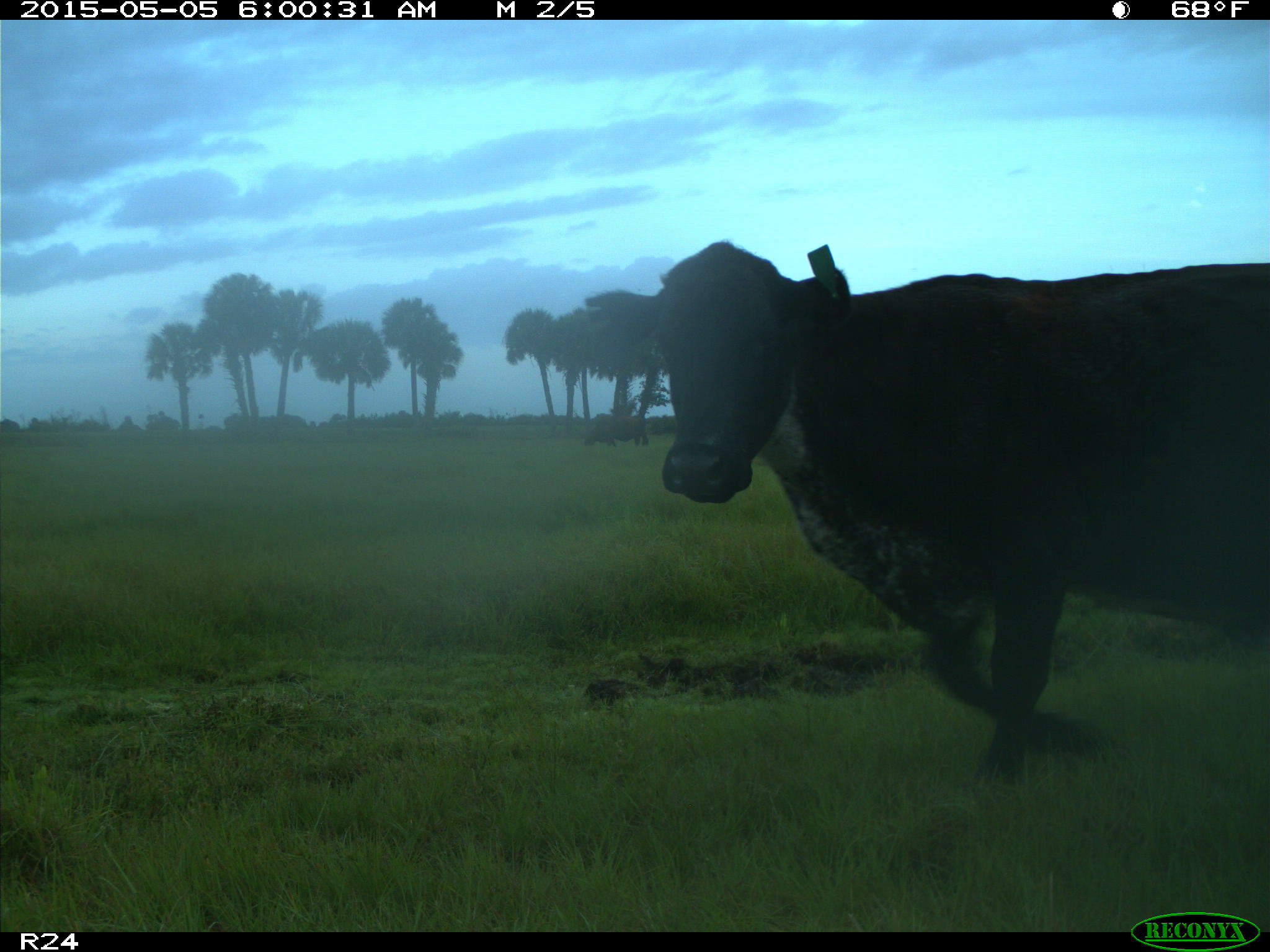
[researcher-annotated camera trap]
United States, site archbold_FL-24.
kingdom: Animalia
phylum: Chordata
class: Mammalia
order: Artiodactyla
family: Bovidae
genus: Bos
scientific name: Bos taurus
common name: domestic cow